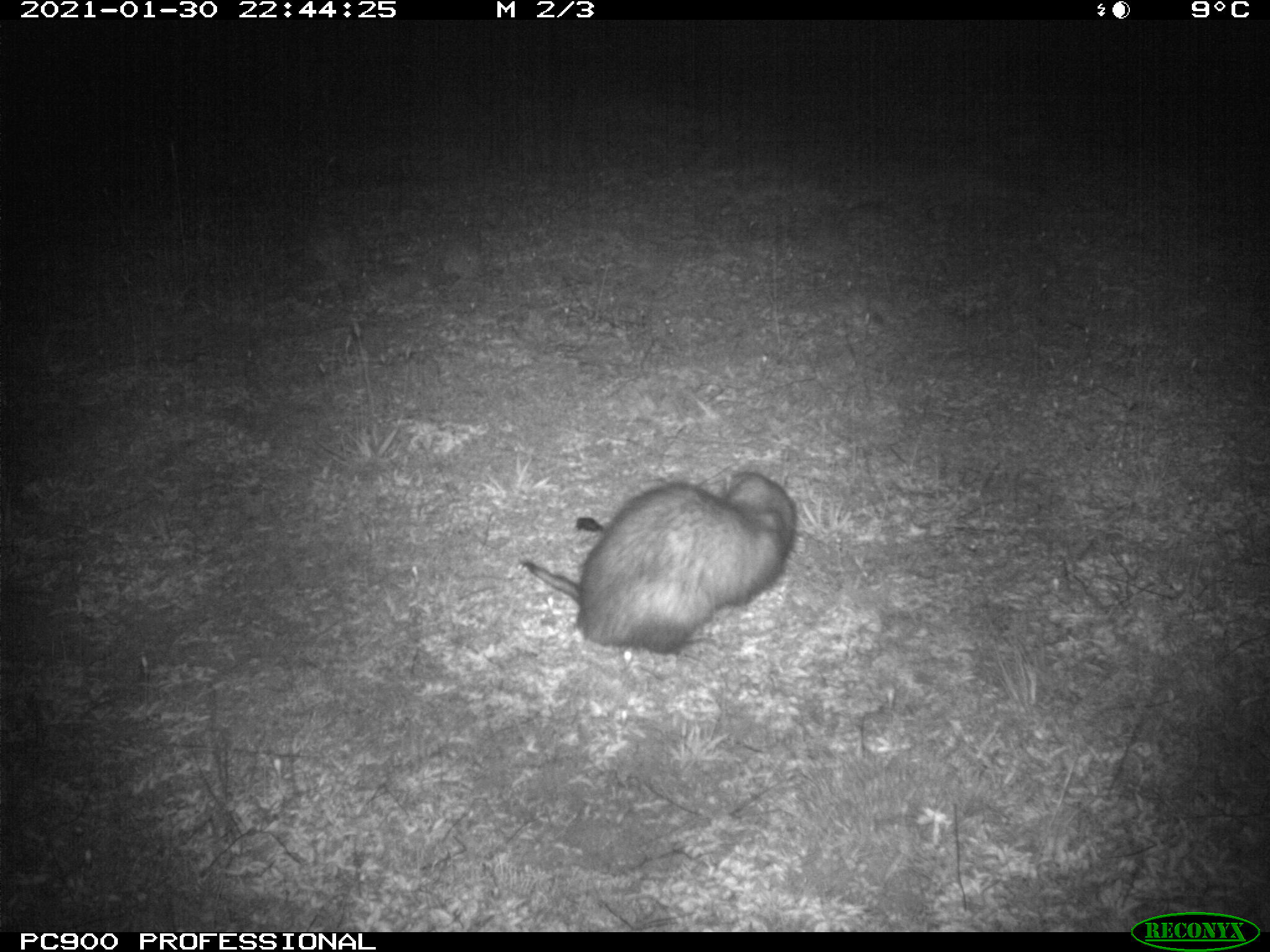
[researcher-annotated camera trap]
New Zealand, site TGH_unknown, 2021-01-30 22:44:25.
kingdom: Animalia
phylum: Chordata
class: Mammalia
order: Carnivora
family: Mustelidae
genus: Mustela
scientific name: Mustela furo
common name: ferret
Ferret (Mustela furo).